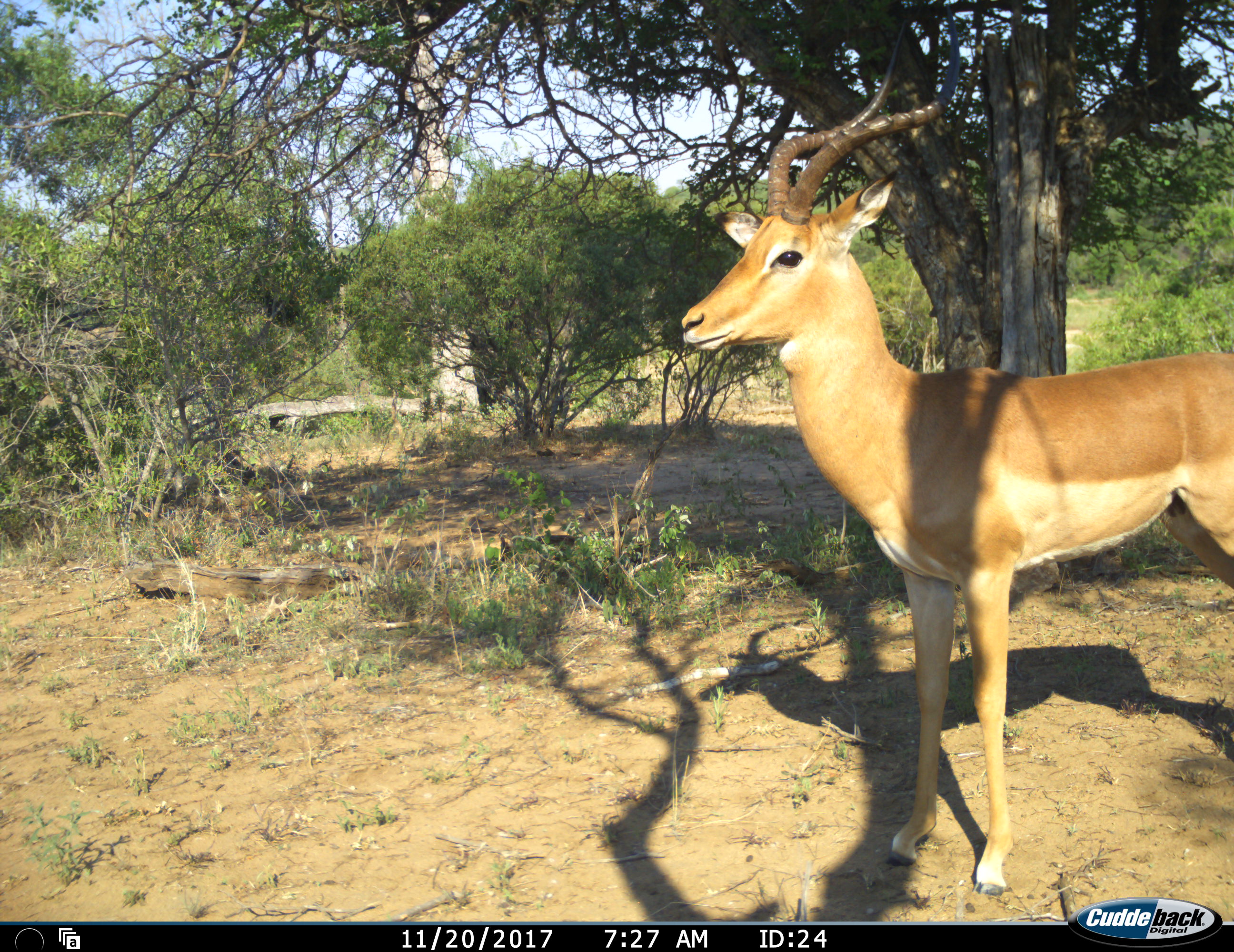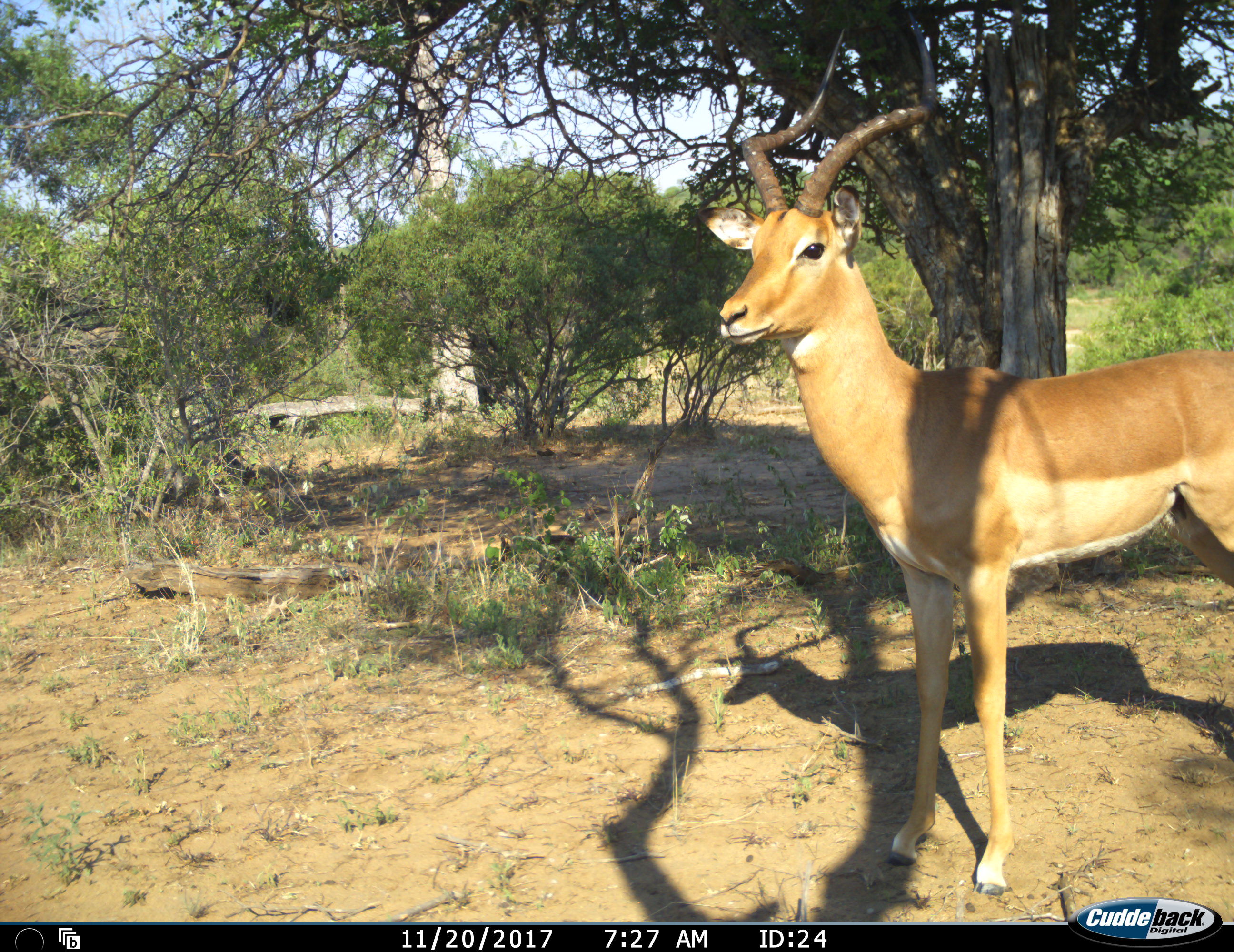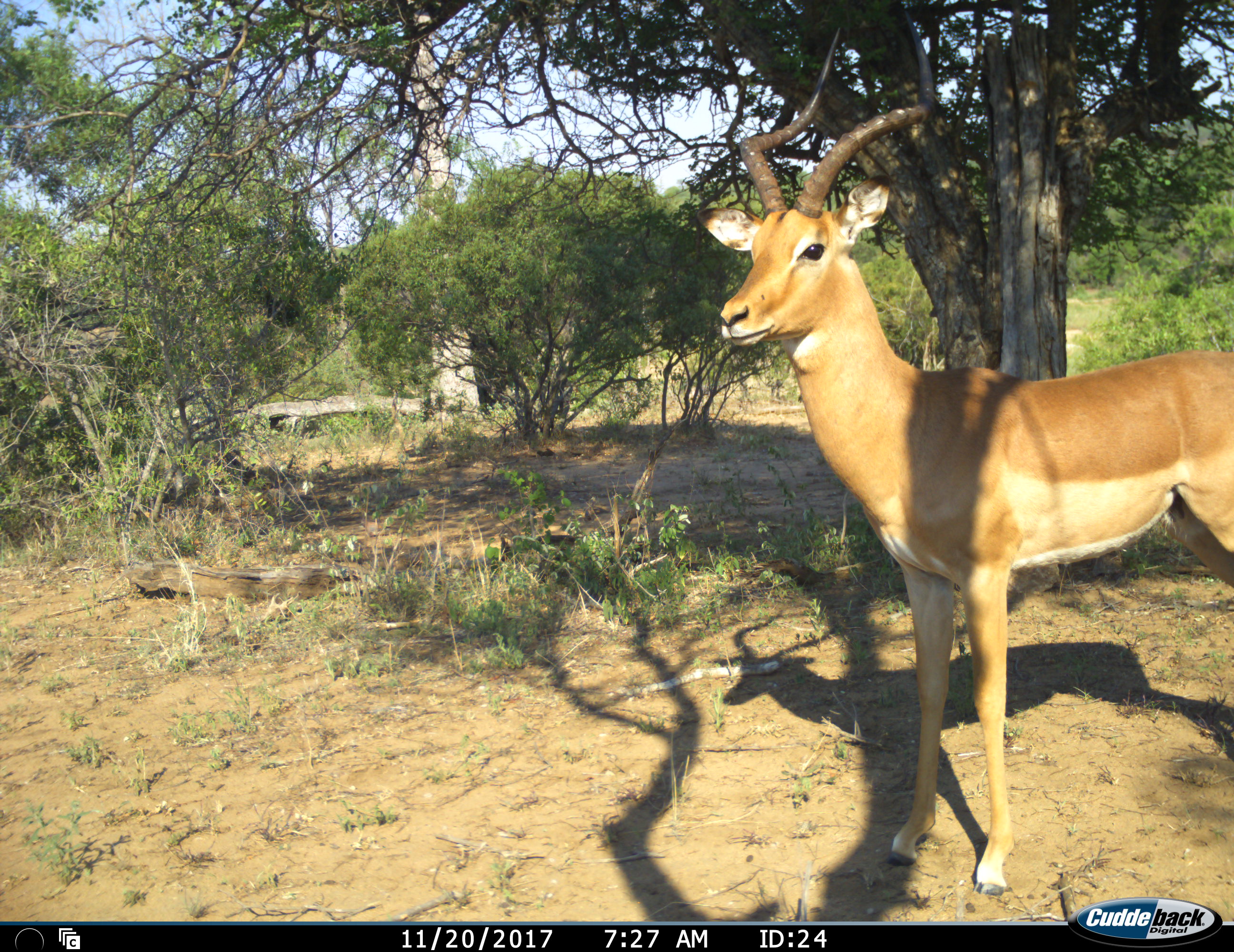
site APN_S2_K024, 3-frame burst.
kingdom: Animalia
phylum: Chordata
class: Mammalia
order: Artiodactyla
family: Bovidae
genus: Aepyceros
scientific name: Aepyceros melampus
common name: impala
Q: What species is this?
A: Impala (Aepyceros melampus).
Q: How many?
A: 1.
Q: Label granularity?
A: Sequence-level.